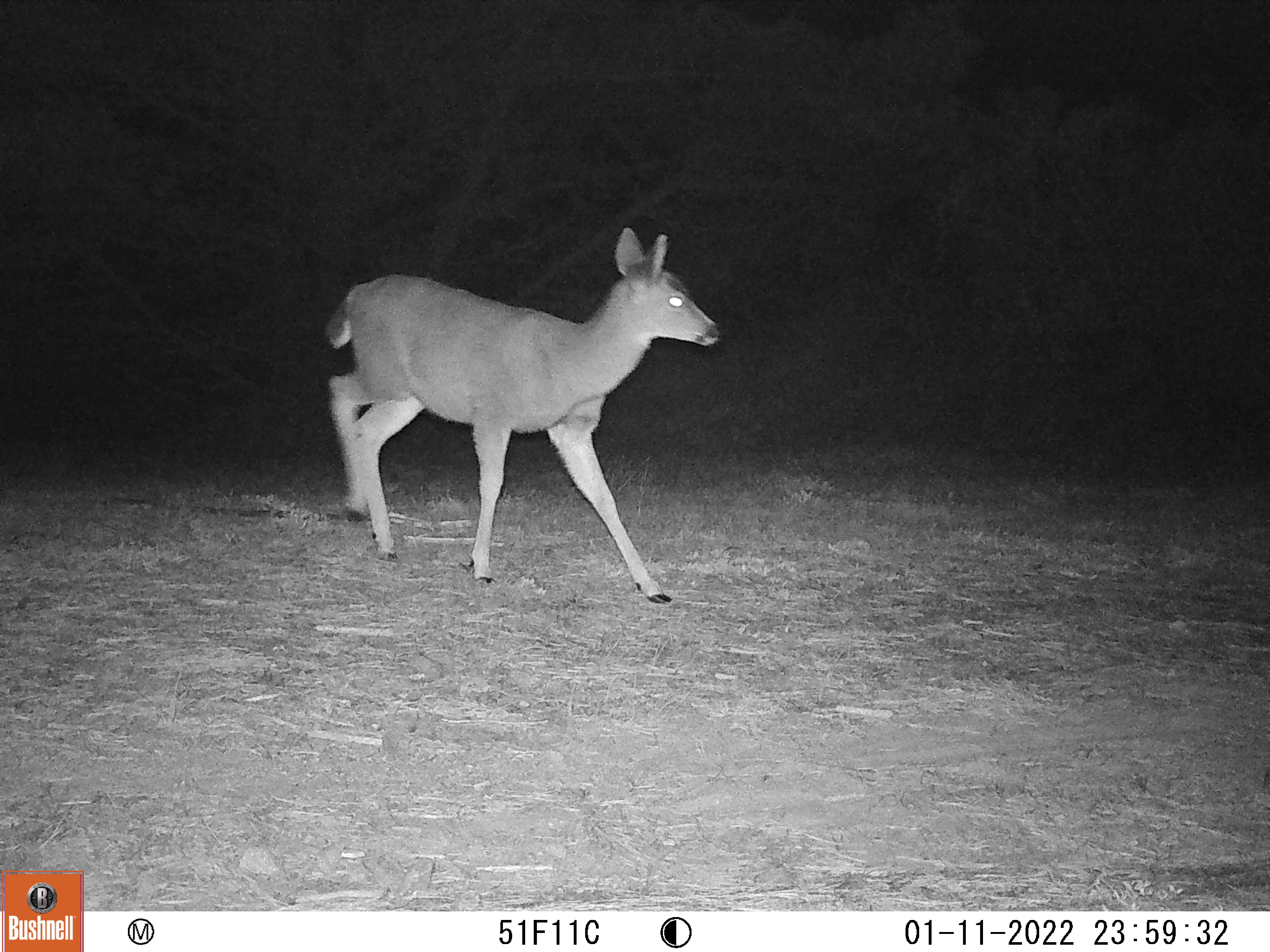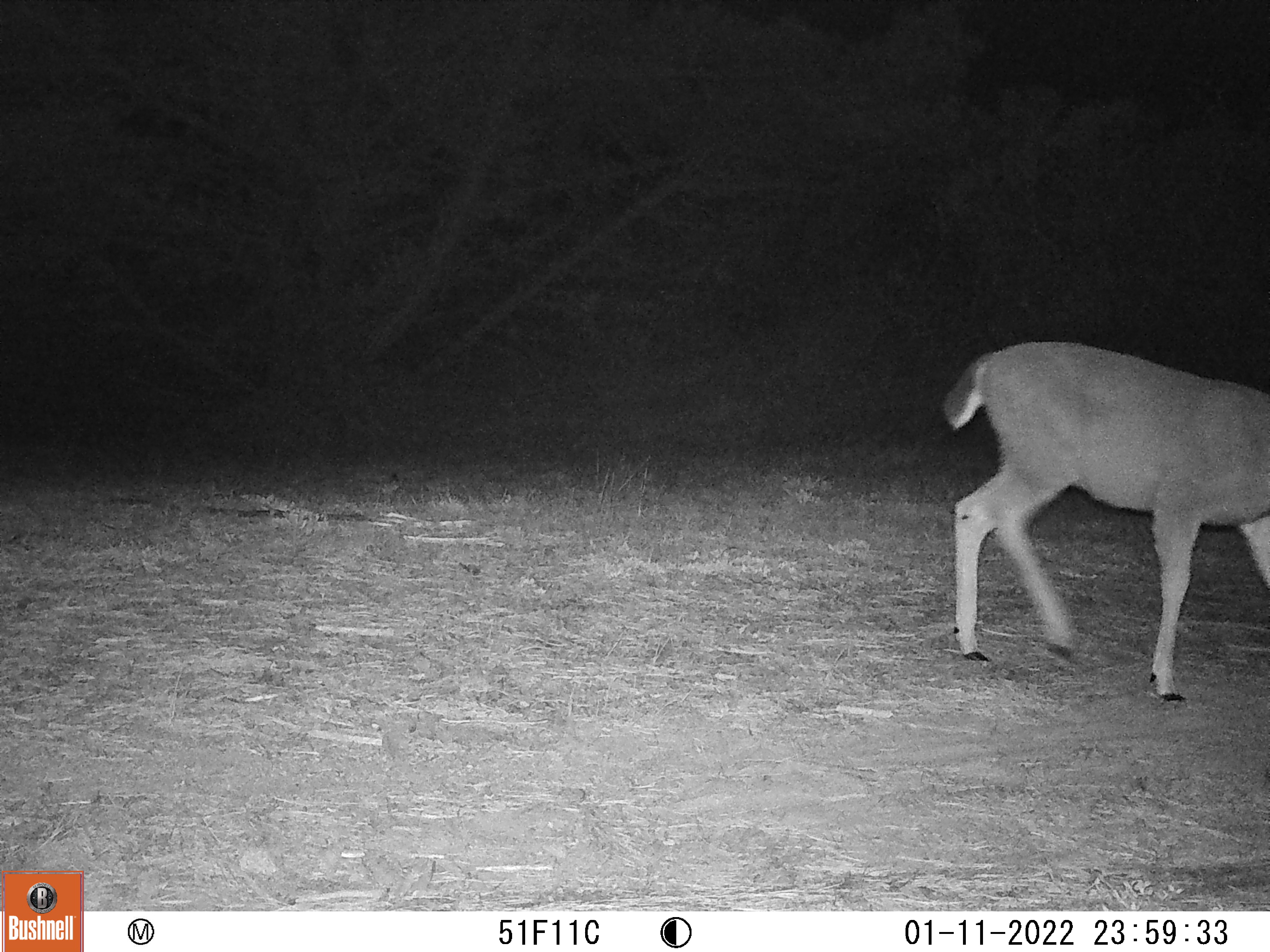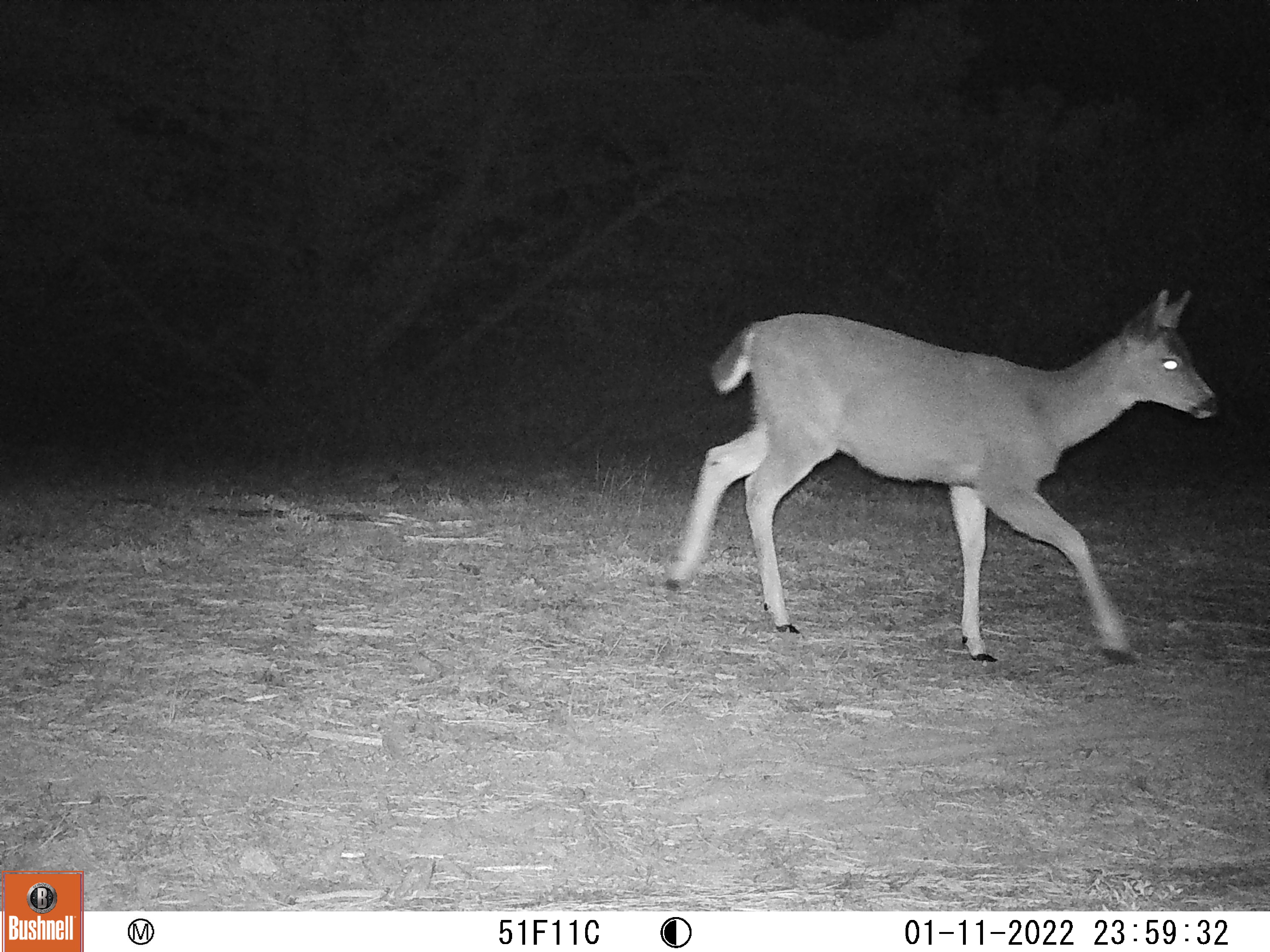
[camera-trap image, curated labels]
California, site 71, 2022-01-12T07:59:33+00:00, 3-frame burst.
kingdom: Animalia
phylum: Chordata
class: Mammalia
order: Artiodactyla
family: Cervidae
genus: Odocoileus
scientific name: Odocoileus hemionus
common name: mule deer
Mule deer (Odocoileus hemionus).